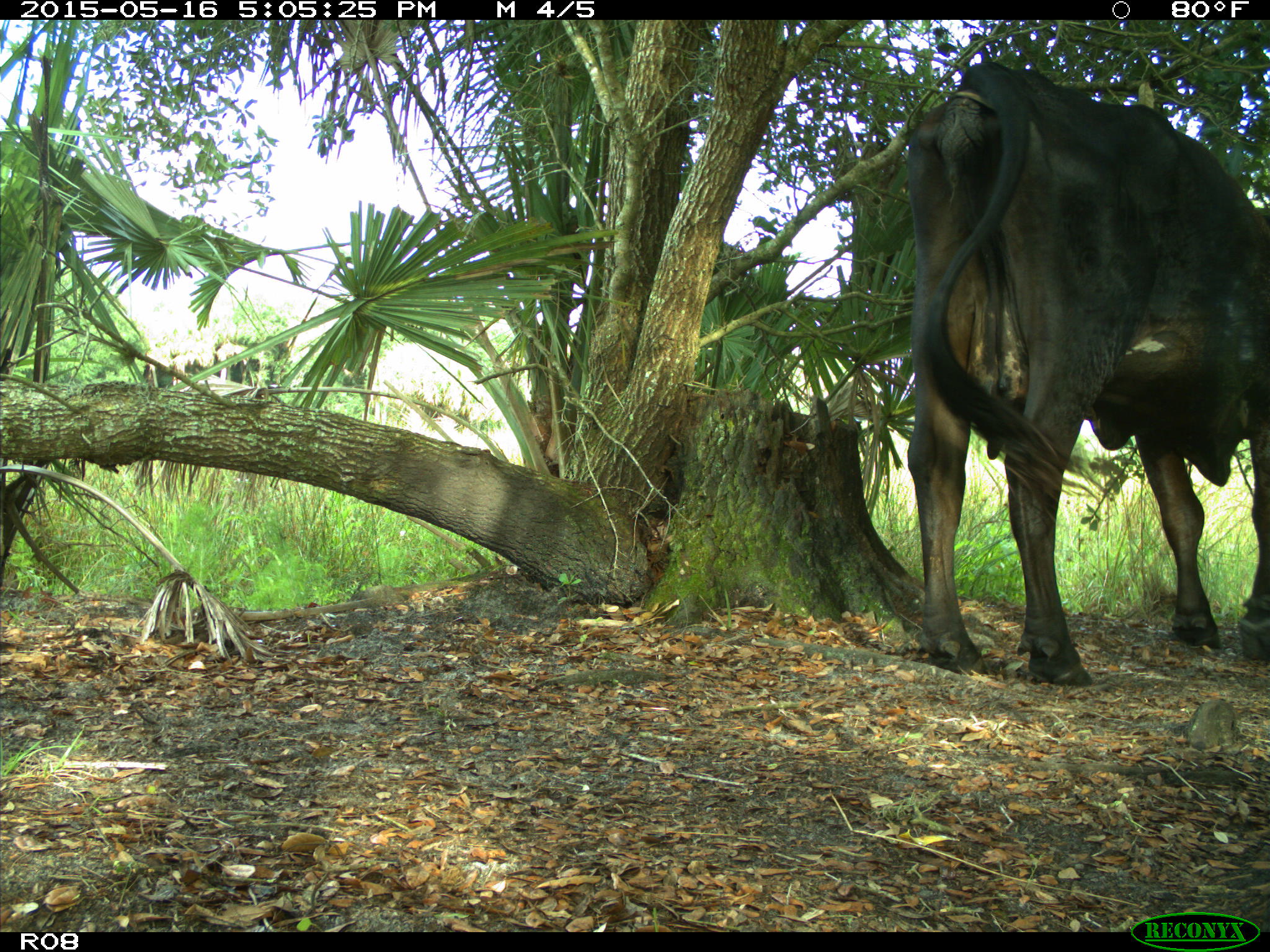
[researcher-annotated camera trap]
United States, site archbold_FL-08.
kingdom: Animalia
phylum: Chordata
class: Mammalia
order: Artiodactyla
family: Bovidae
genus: Bos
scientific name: Bos taurus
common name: domestic cow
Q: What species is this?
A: Bos taurus (domestic cow).